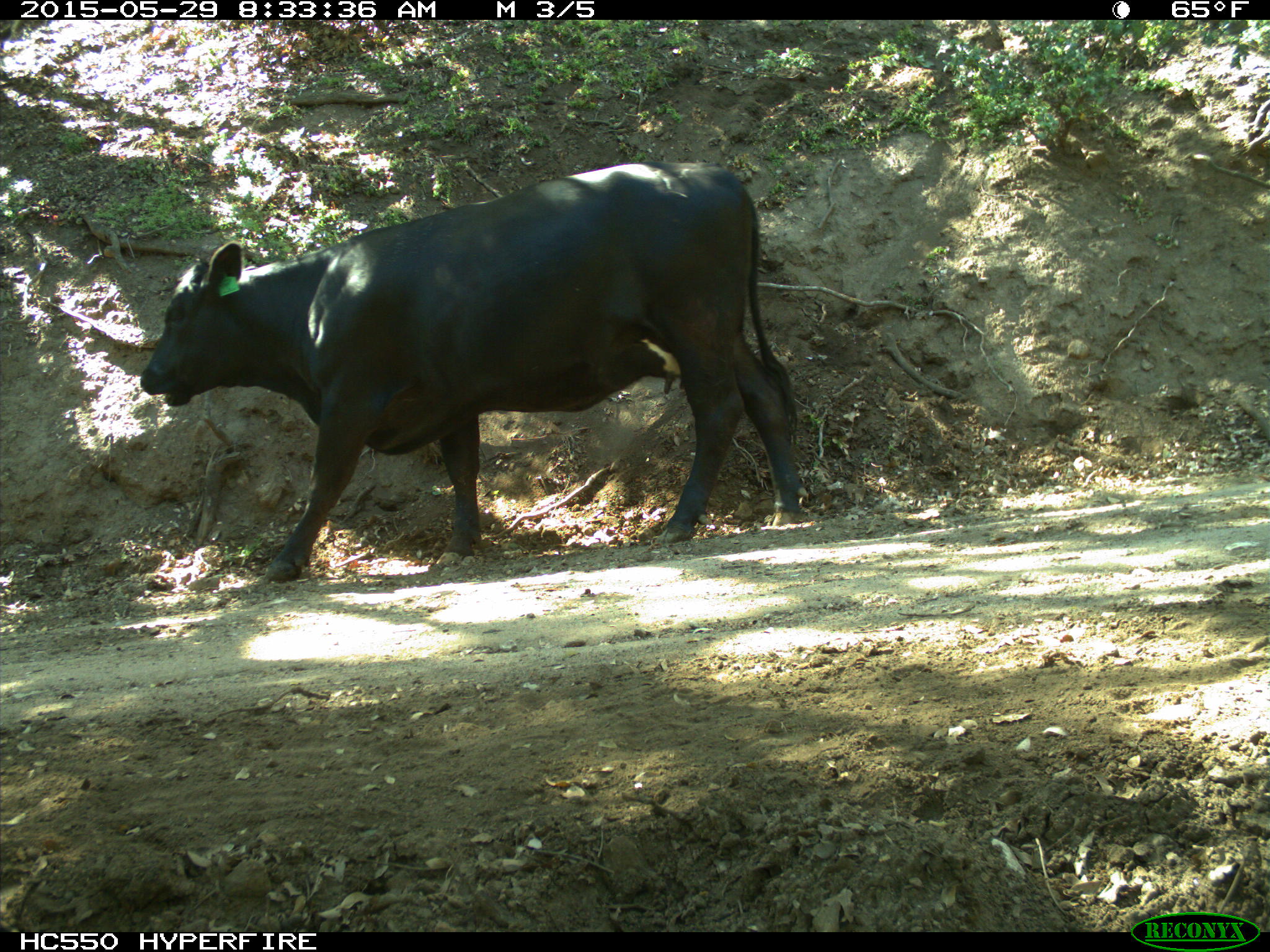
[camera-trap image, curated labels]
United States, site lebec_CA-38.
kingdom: Animalia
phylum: Chordata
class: Mammalia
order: Artiodactyla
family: Bovidae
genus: Bos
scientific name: Bos taurus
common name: domestic cow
Bos taurus (domestic cow).